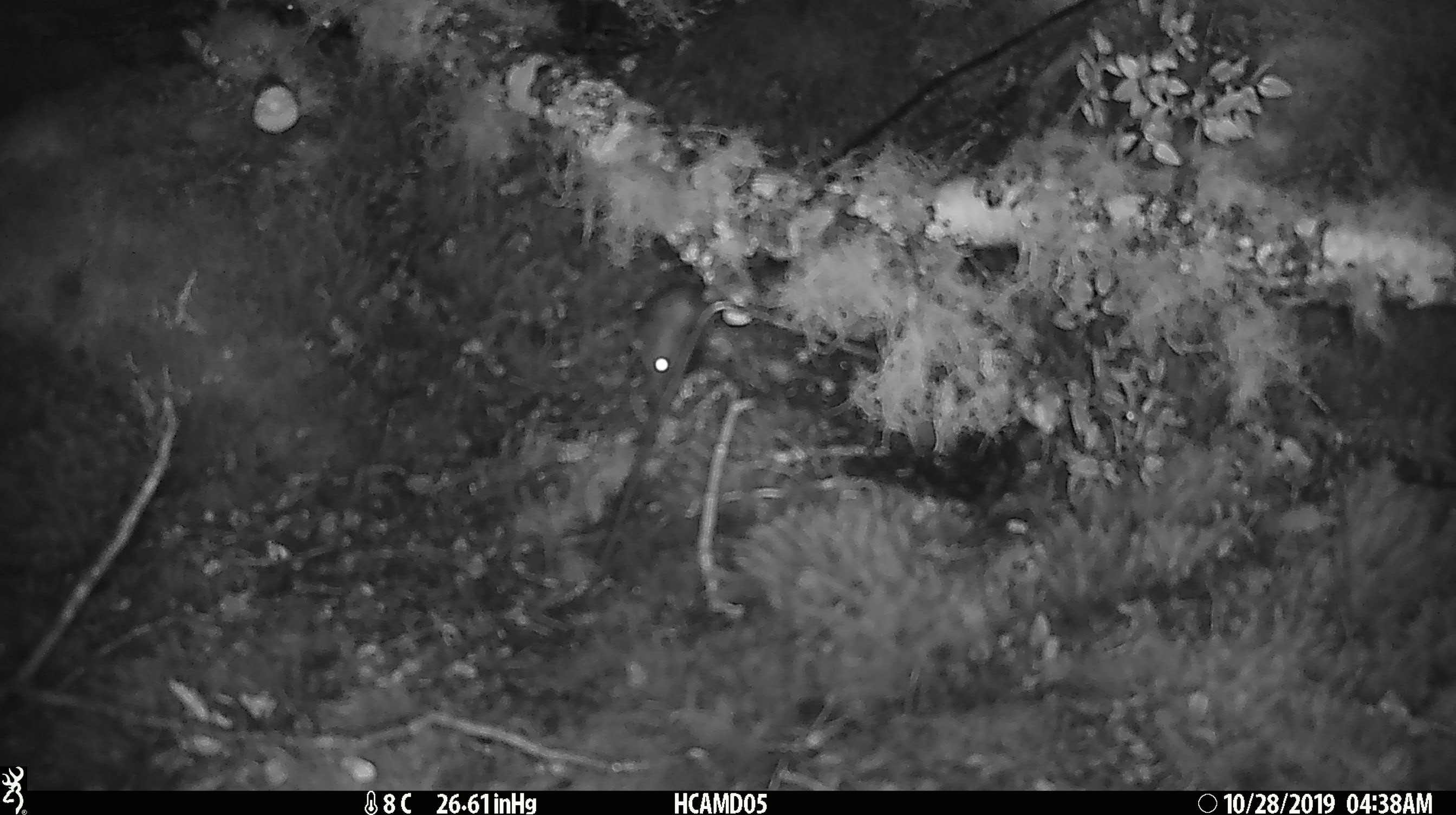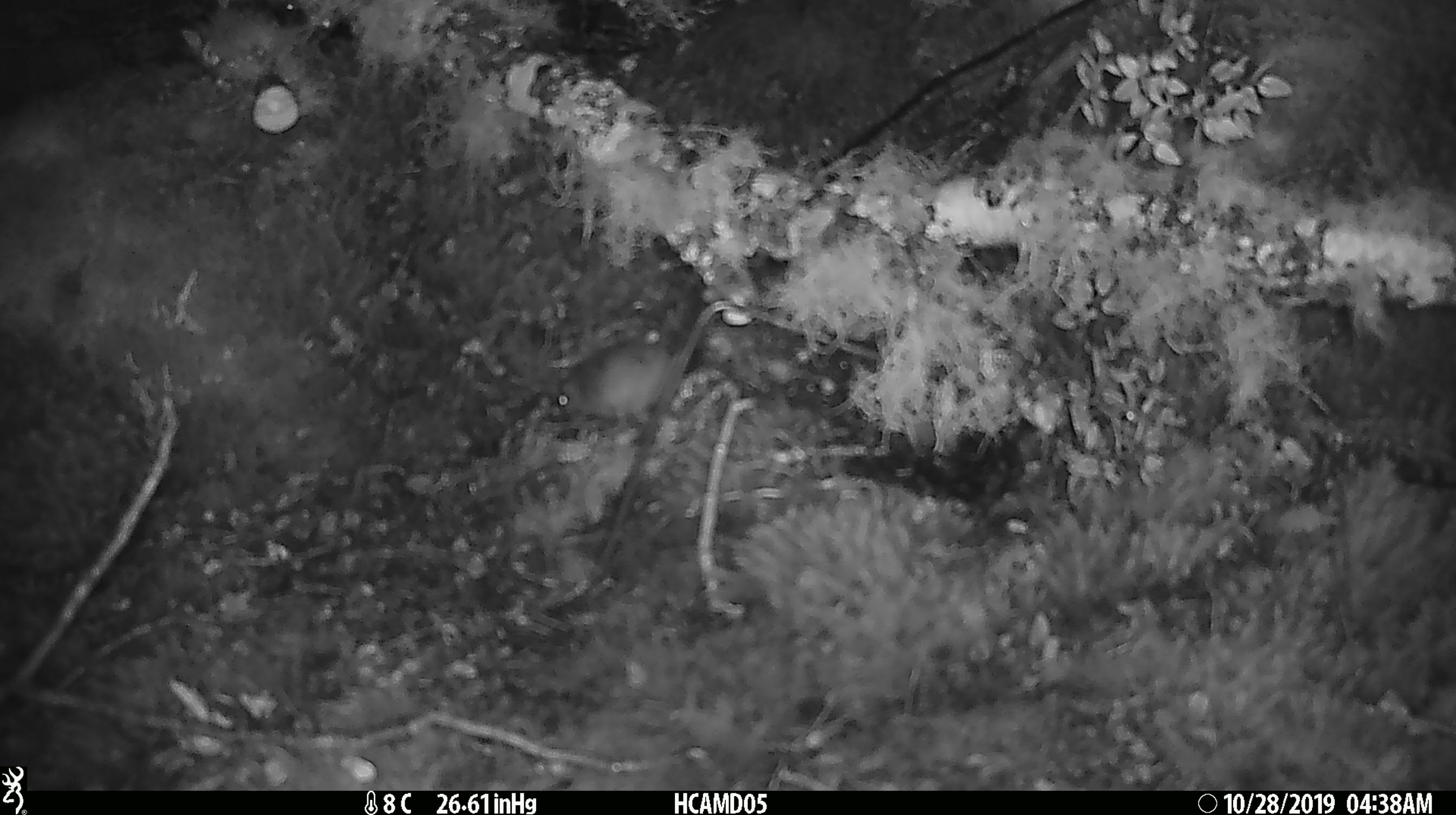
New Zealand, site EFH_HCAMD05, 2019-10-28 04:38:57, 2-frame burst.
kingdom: Animalia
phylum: Chordata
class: Mammalia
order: Rodentia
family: Muridae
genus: Mus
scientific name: Mus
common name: mouse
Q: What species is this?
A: Mouse (Mus).